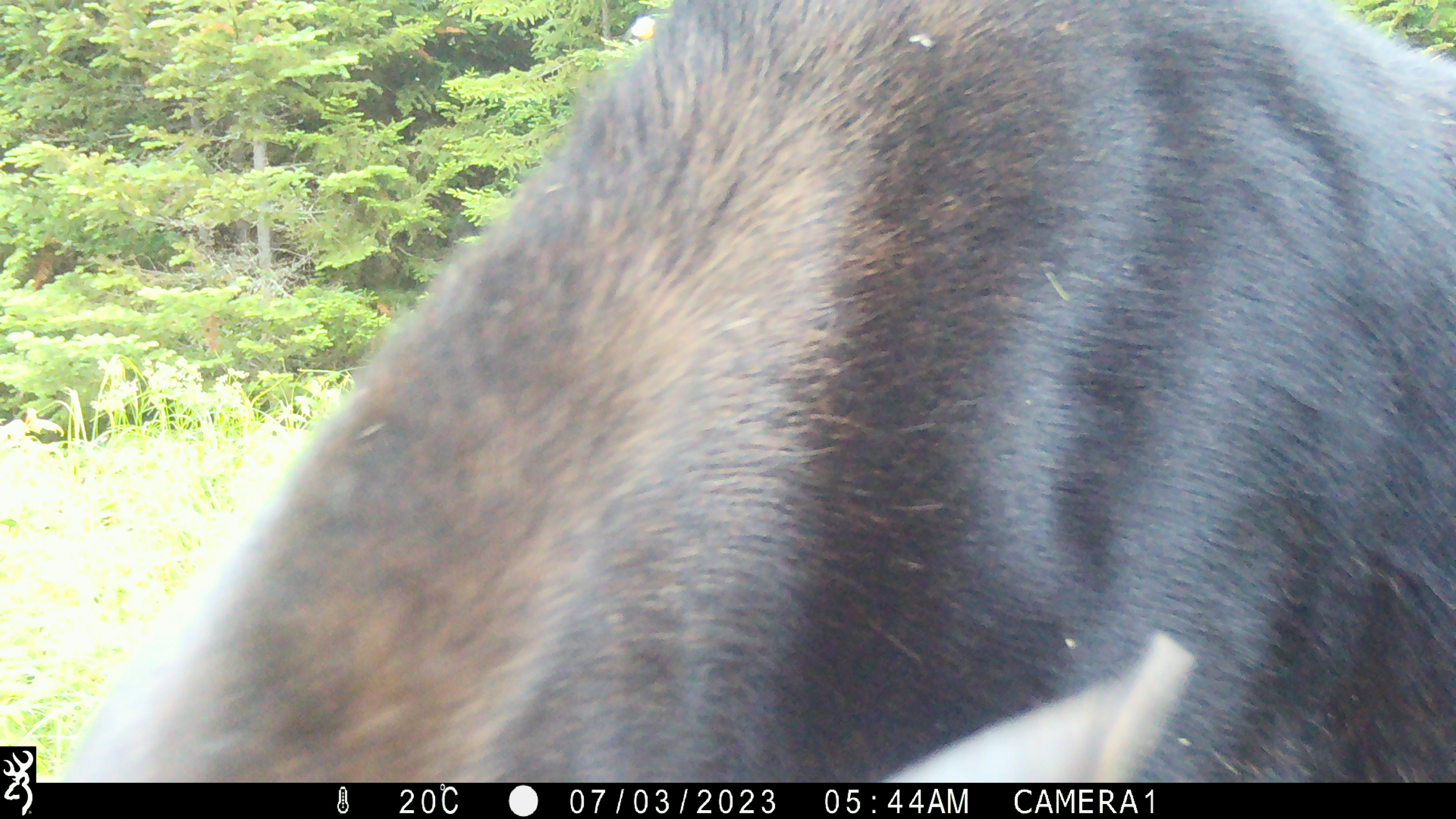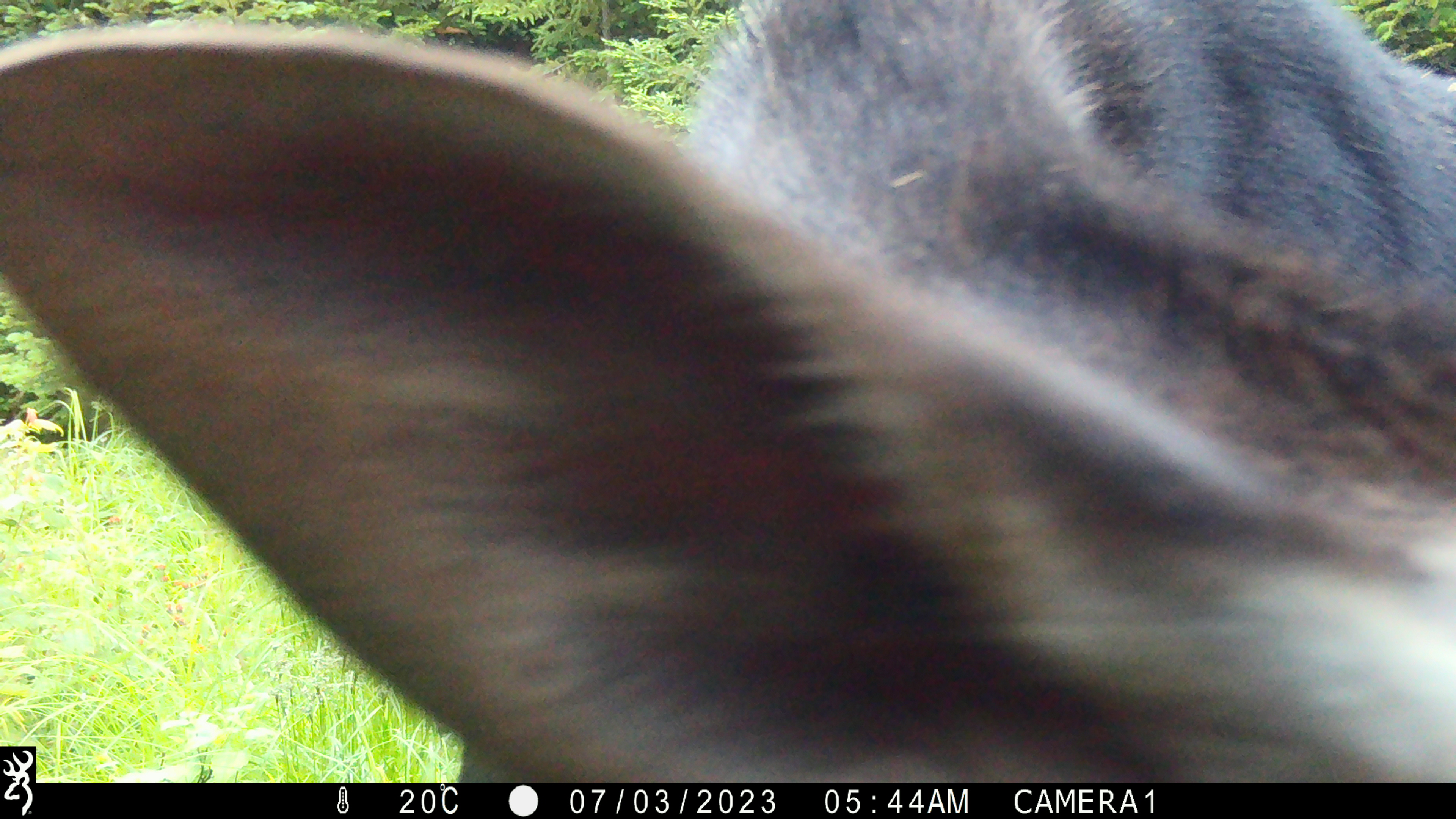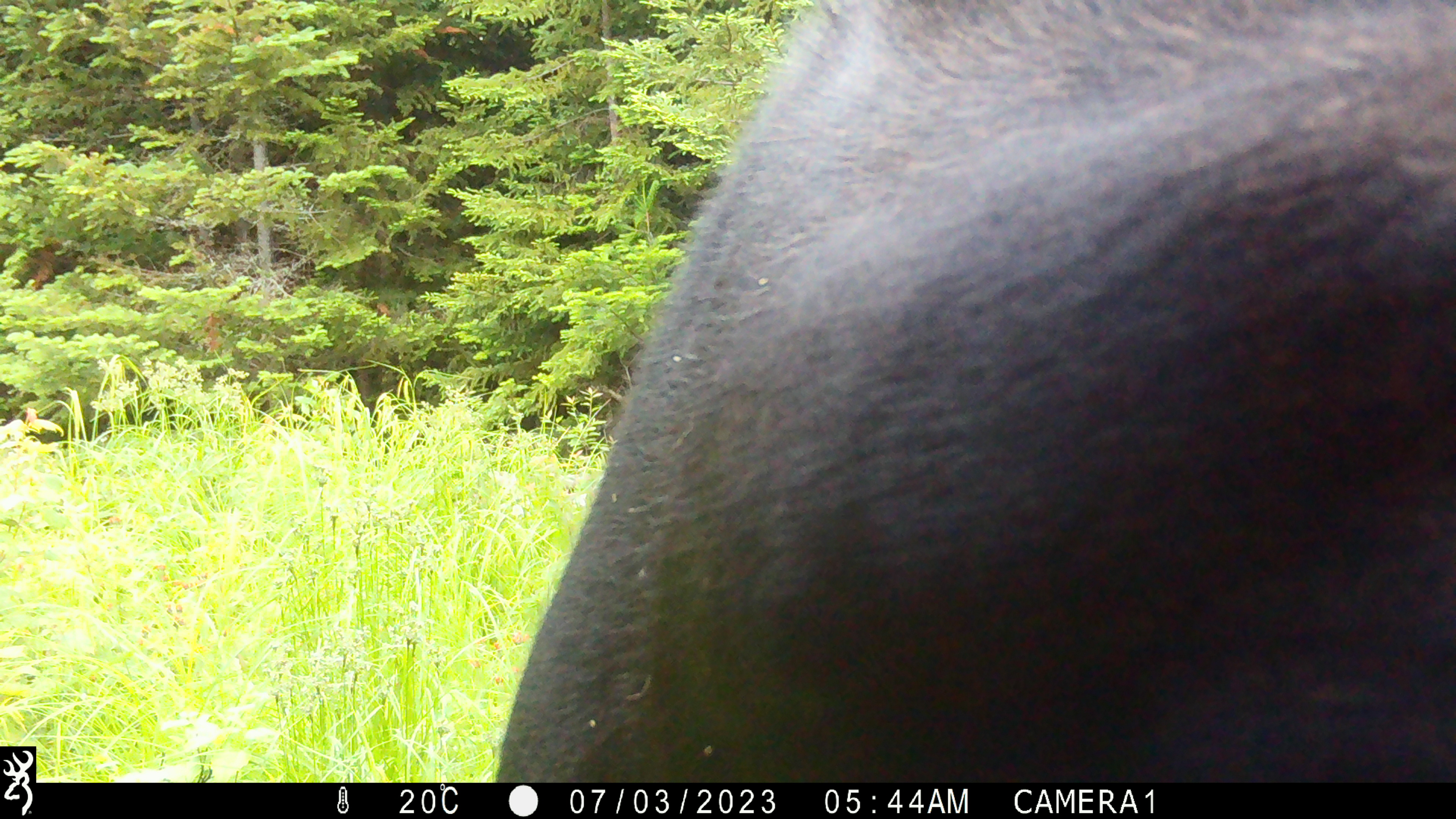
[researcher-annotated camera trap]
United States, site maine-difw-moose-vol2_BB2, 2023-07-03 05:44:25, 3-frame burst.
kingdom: Animalia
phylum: Chordata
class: Mammalia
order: Artiodactyla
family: Cervidae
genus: Alces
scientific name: Alces alces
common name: moose